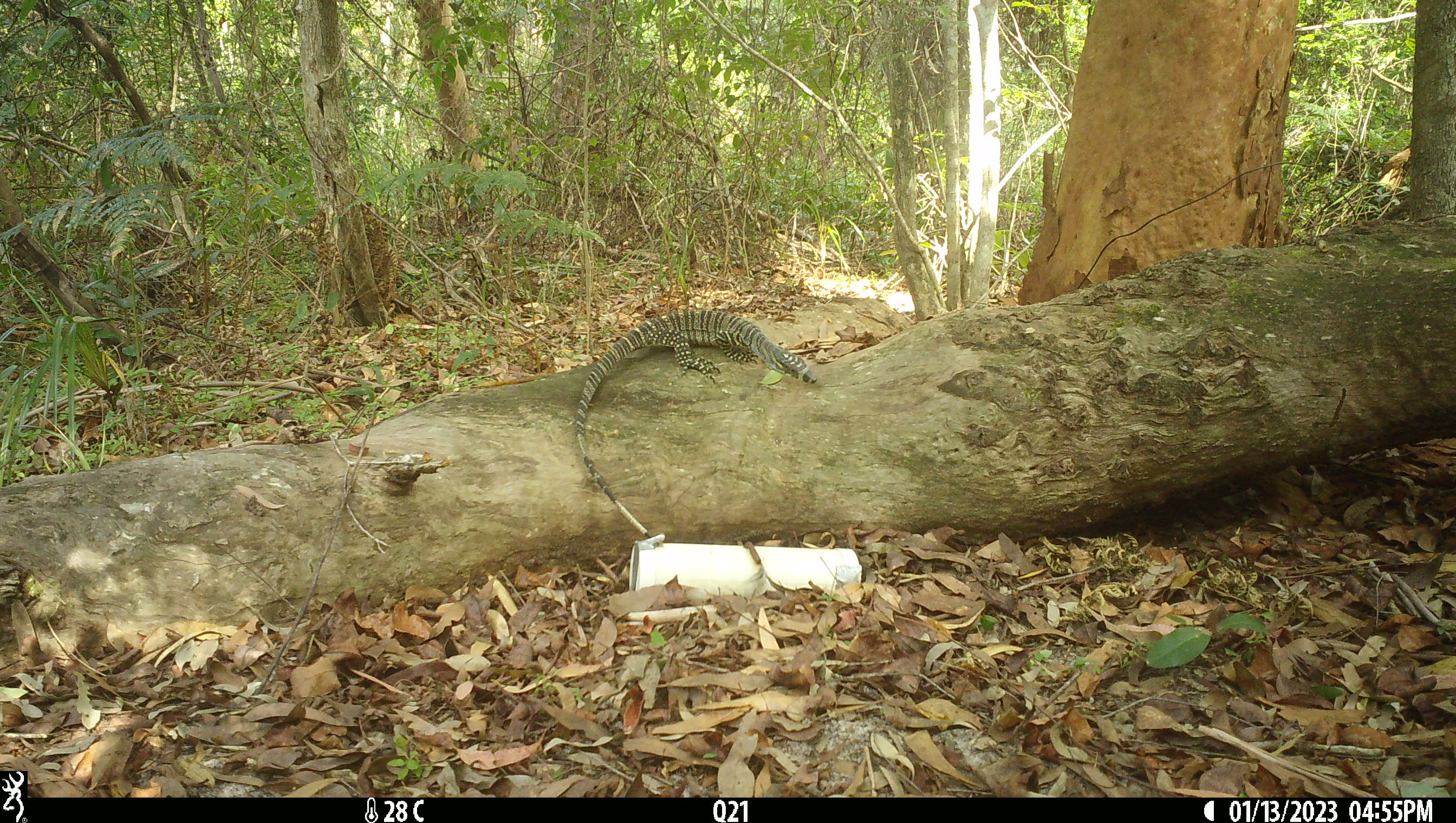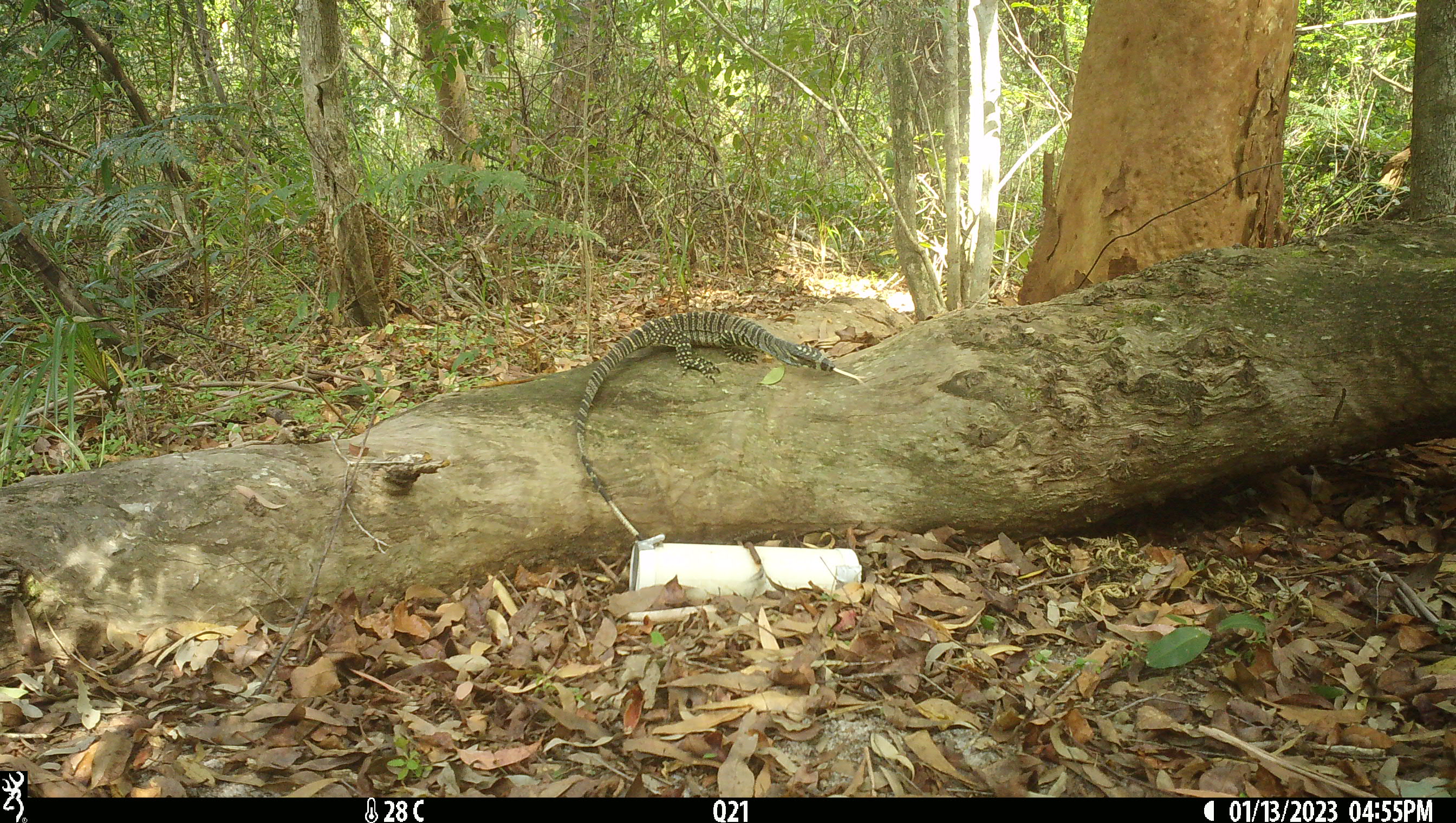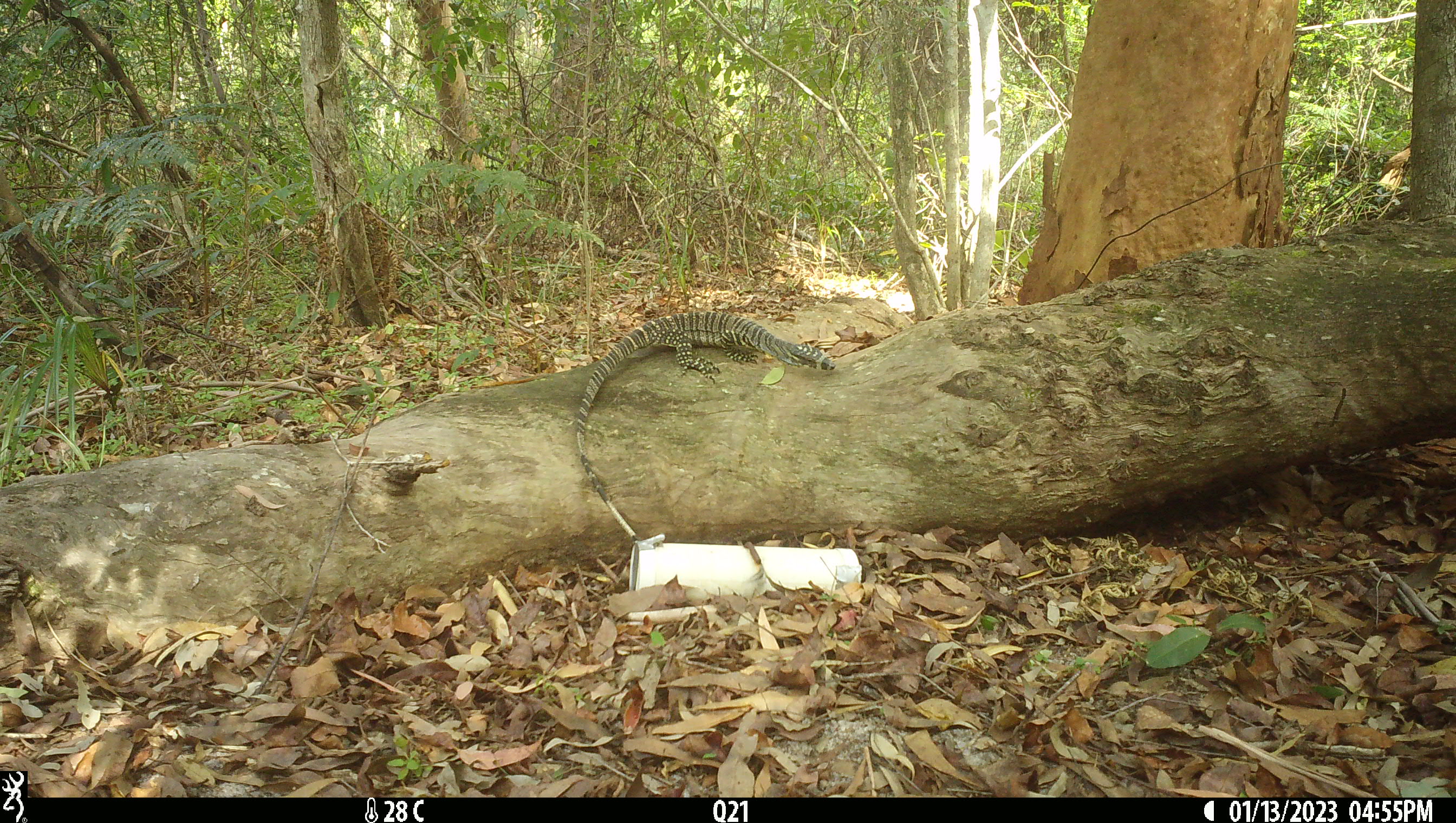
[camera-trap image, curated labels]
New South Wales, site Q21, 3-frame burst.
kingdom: Animalia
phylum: Chordata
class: Reptilia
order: Squamata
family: Varanidae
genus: Varanus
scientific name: Varanus varius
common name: lace monitor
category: goanna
Goanna (lace monitor) (Varanus varius).